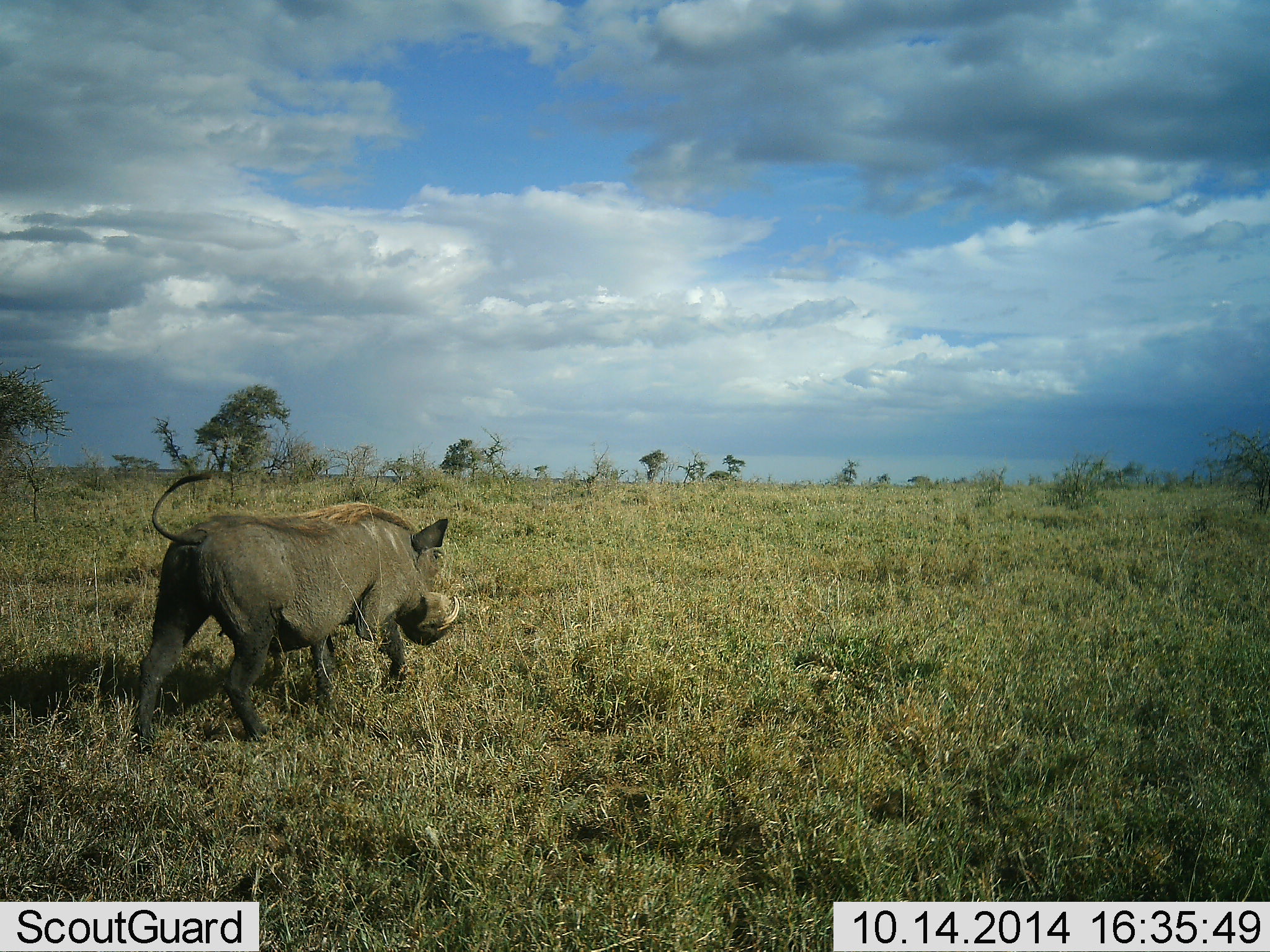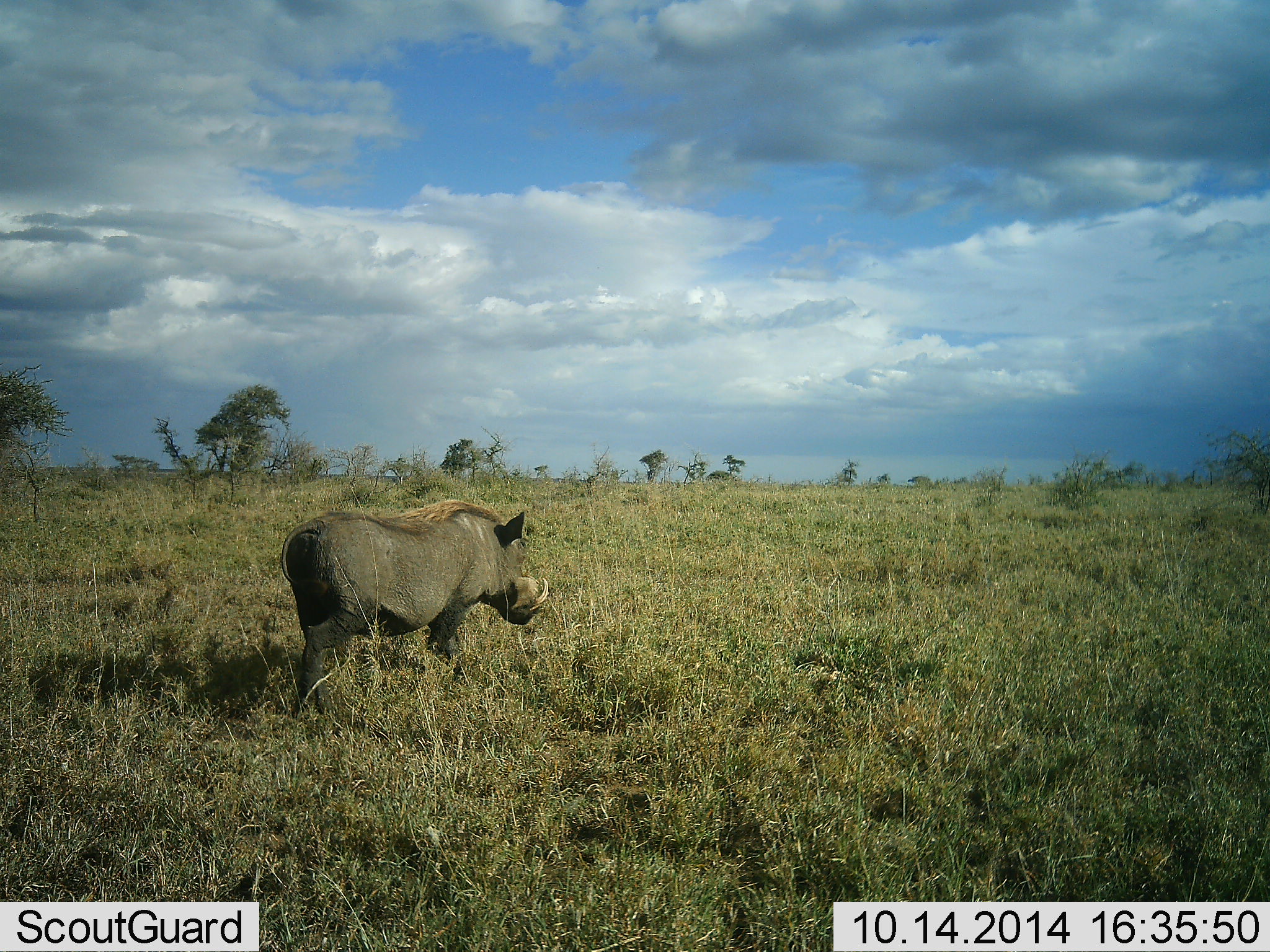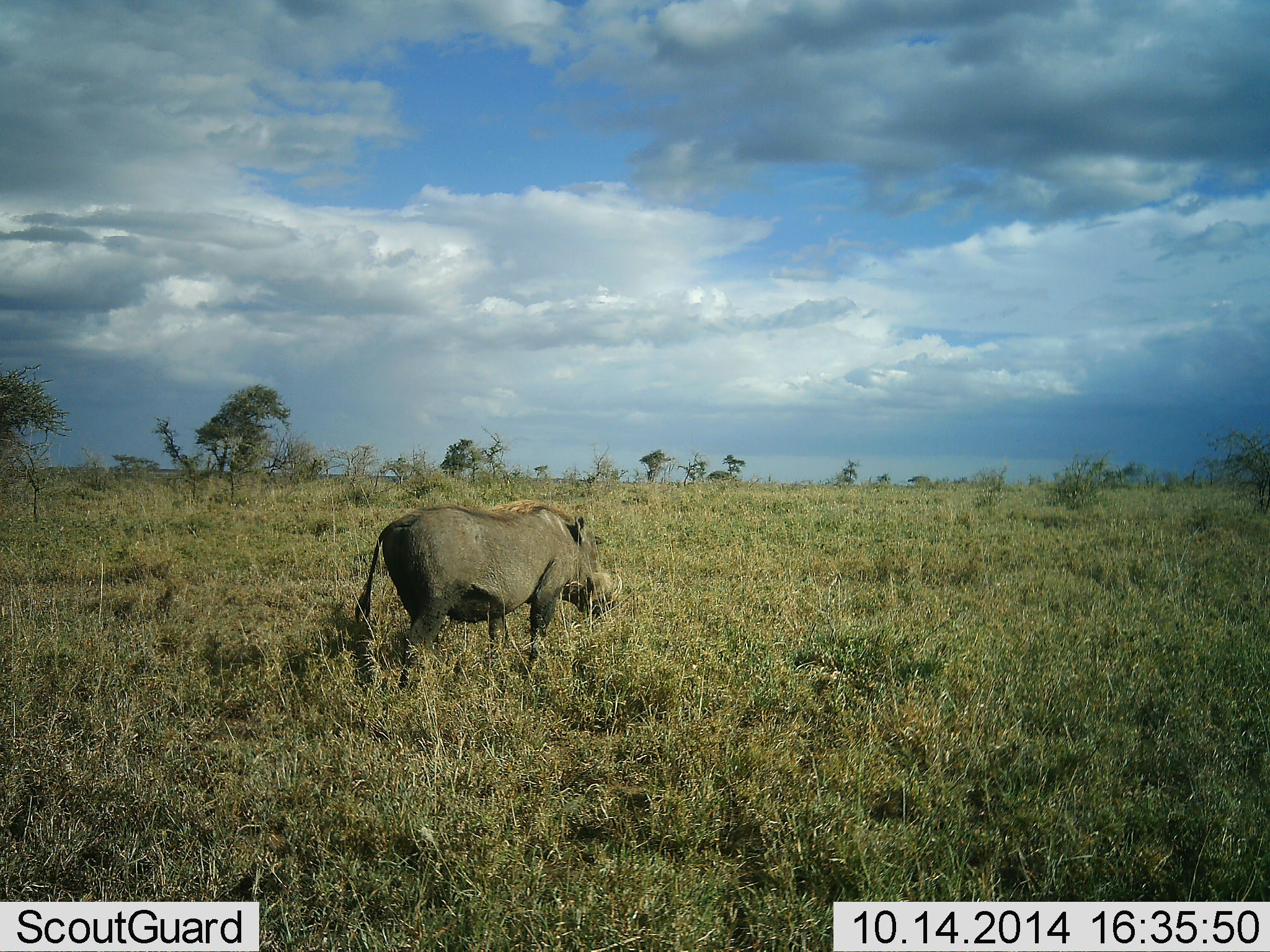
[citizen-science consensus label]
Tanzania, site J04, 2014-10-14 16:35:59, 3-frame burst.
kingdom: Animalia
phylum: Chordata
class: Mammalia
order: Artiodactyla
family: Suidae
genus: Phacochoerus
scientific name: Phacochoerus africanus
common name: warthog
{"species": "warthog (Phacochoerus africanus)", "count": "1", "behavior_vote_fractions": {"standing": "10%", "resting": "0%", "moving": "90%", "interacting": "0%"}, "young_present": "0%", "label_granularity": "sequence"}